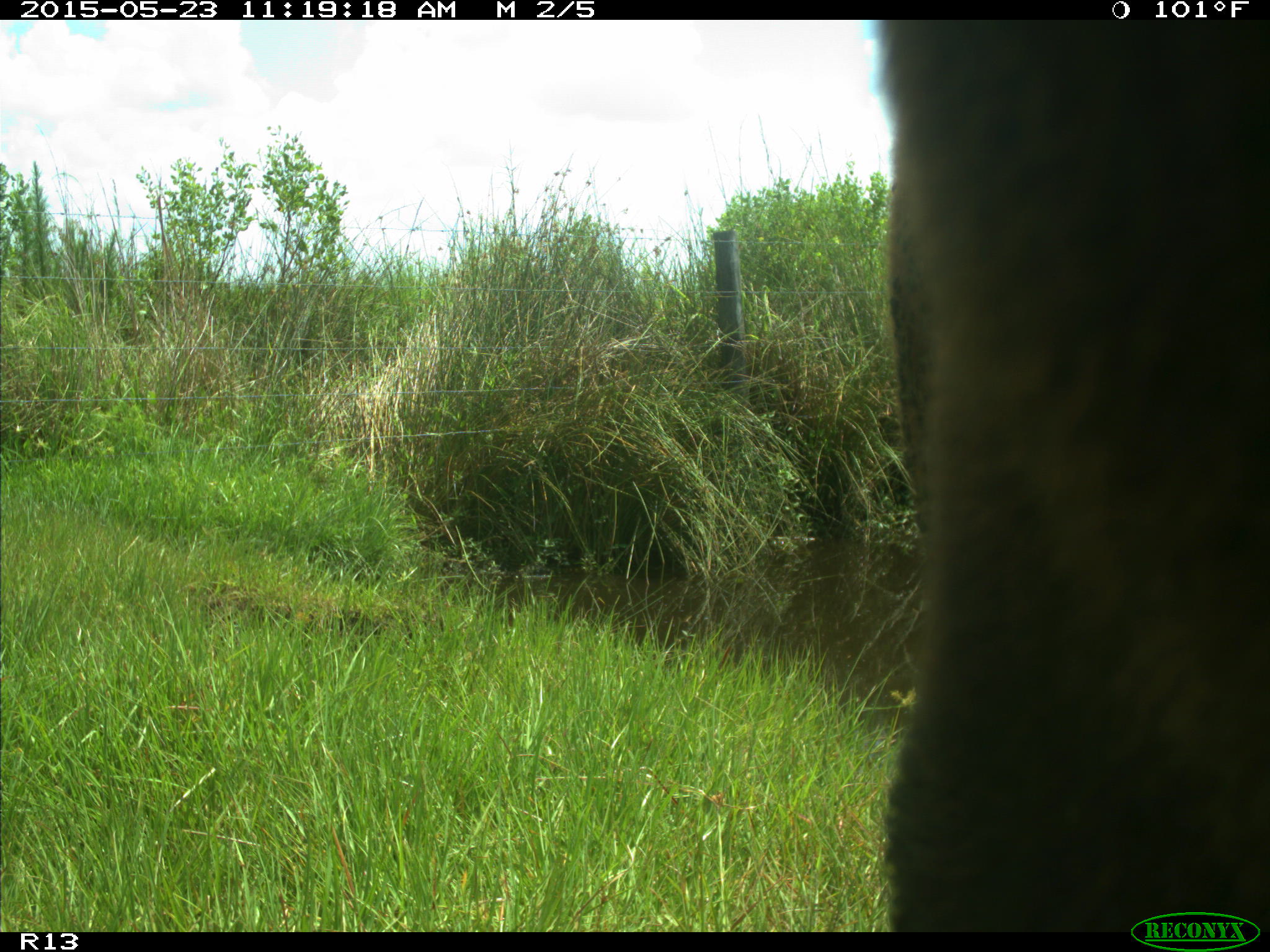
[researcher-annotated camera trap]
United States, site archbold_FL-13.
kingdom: Animalia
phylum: Chordata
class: Mammalia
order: Artiodactyla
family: Bovidae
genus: Bos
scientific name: Bos taurus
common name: domestic cow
Bos taurus (domestic cow).